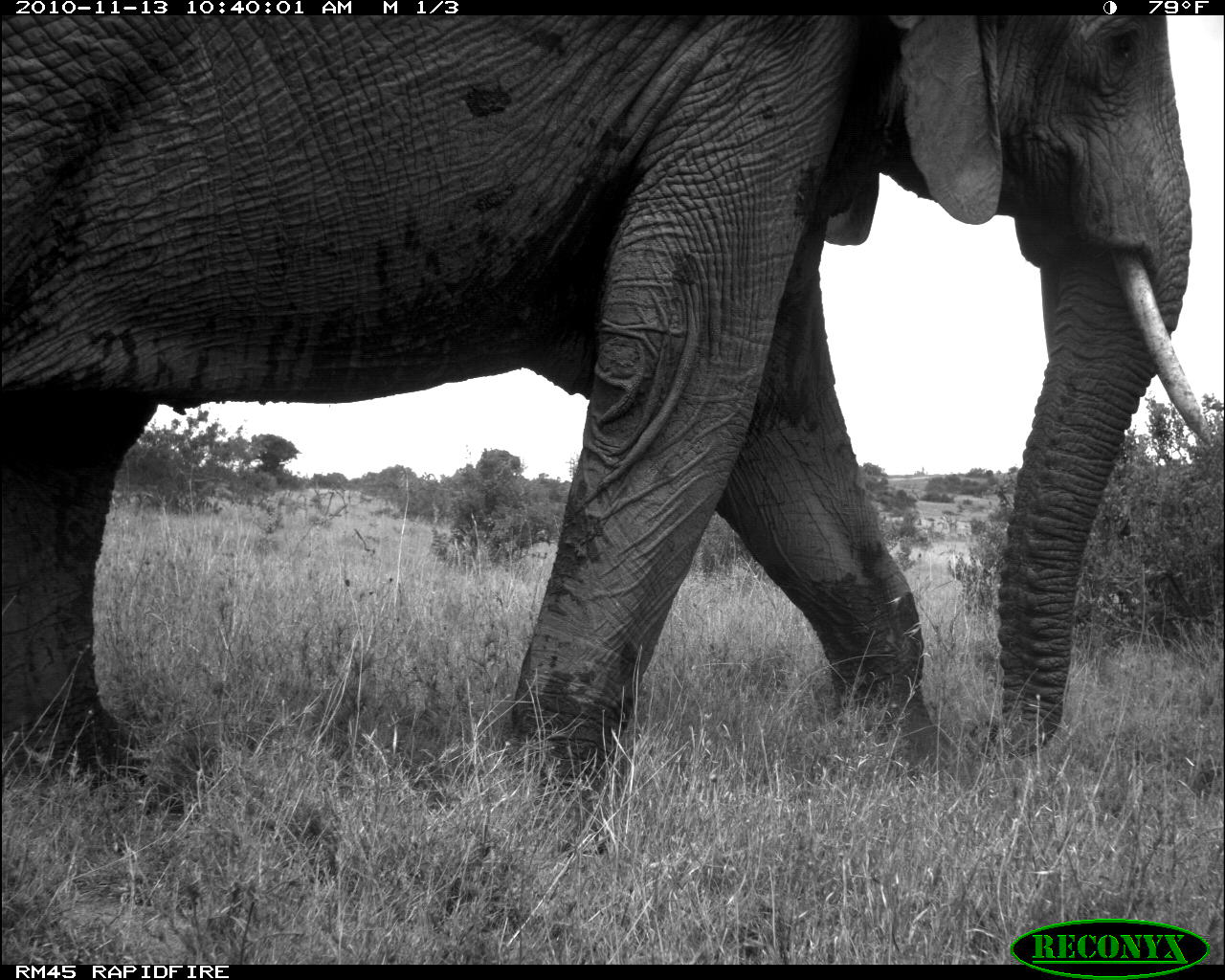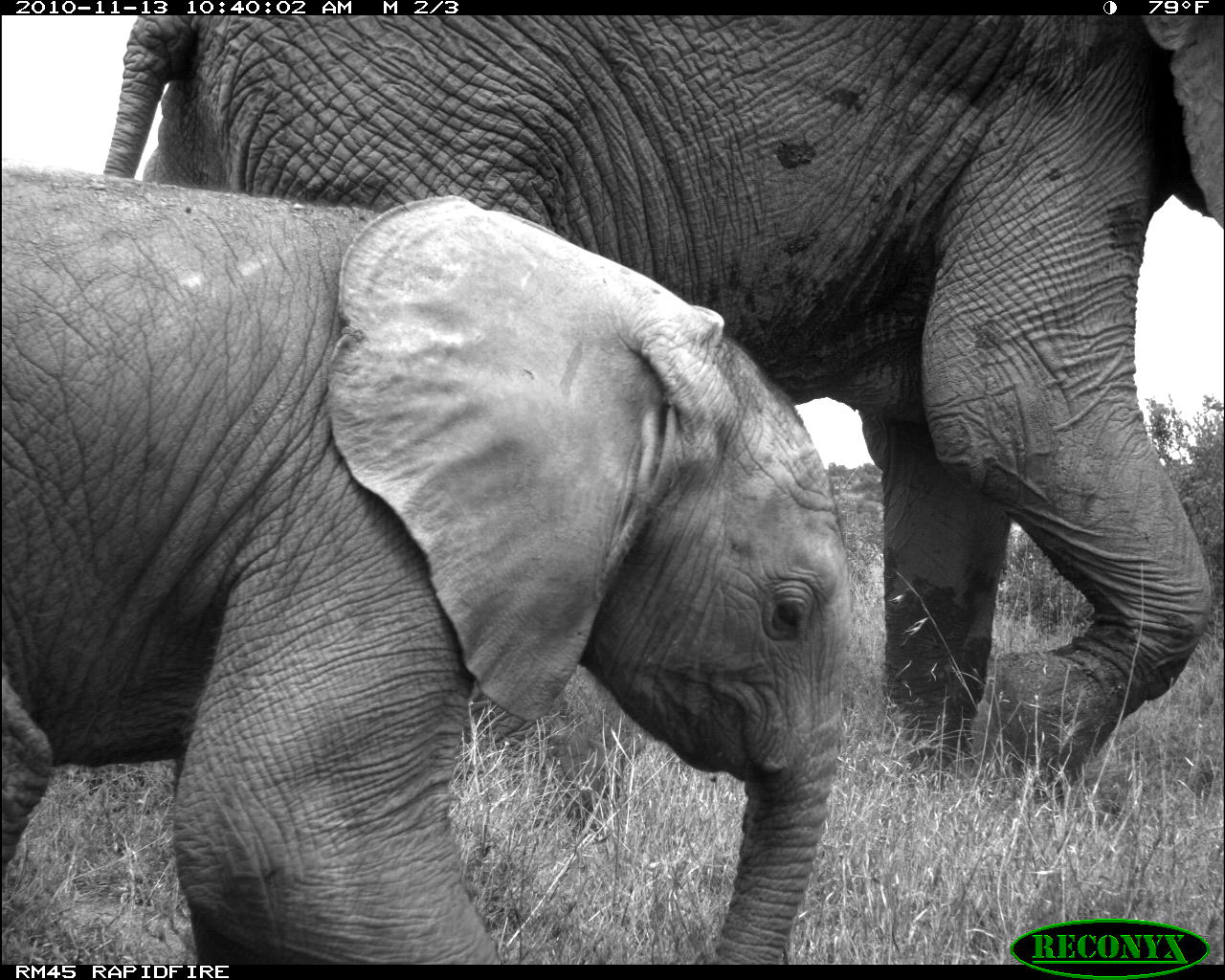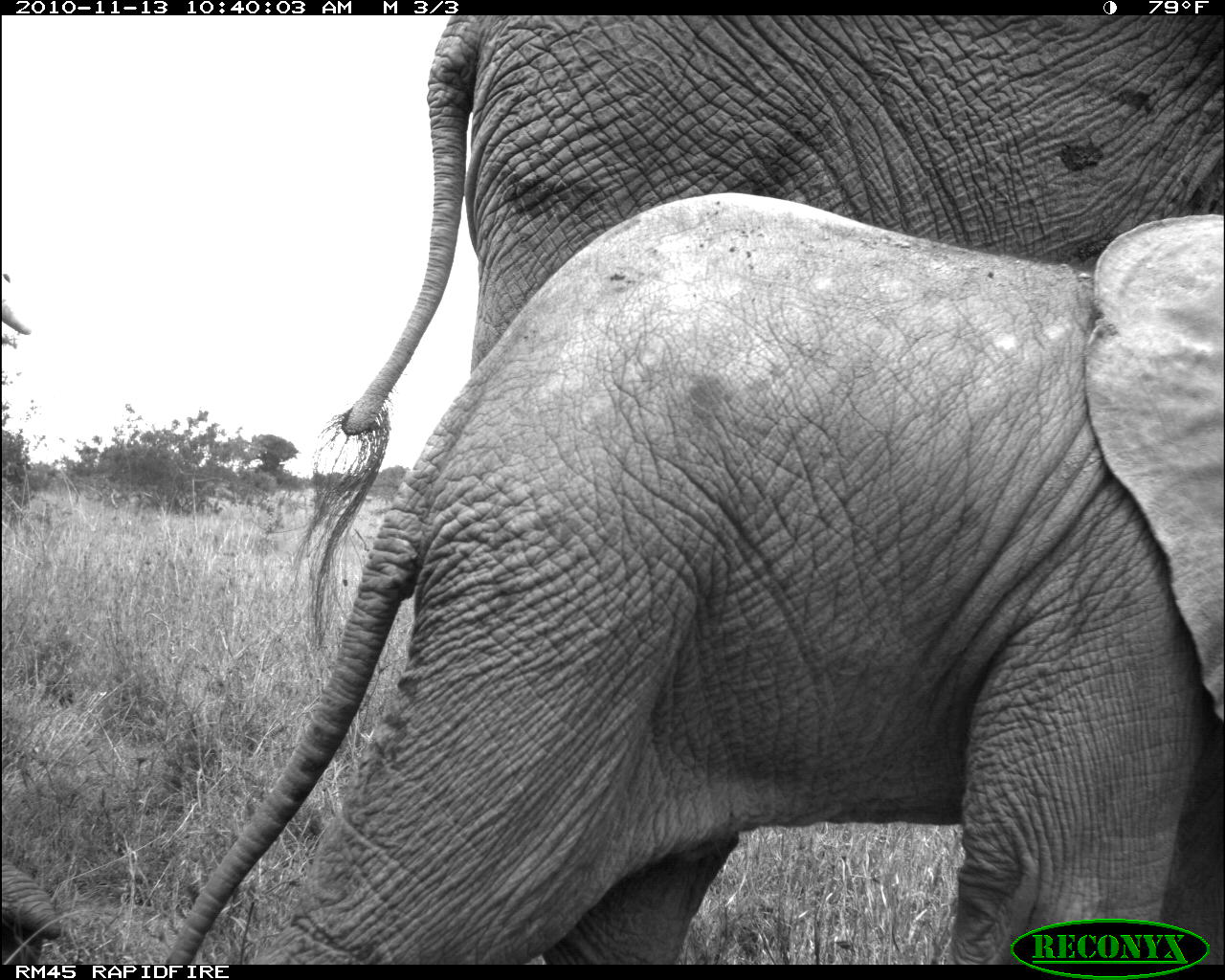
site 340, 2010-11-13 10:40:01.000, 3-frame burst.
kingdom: Animalia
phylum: Chordata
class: Mammalia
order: Proboscidea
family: Elephantidae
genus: Loxodonta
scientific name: Loxodonta africana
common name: african bush elephant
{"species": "Loxodonta africana (african bush elephant)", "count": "1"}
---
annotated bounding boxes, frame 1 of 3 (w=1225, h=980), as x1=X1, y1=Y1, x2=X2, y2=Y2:
loxodonta africana: x1=0, y1=12, x2=1212, y2=859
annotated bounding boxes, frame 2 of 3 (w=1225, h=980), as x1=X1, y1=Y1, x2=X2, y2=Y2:
loxodonta africana: x1=96, y1=12, x2=1224, y2=799; x1=0, y1=163, x2=857, y2=964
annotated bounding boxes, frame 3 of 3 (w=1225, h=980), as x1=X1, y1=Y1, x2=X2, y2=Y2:
loxodonta africana: x1=139, y1=189, x2=1215, y2=958; x1=274, y1=12, x2=1224, y2=647; x1=2, y1=859, x2=64, y2=963